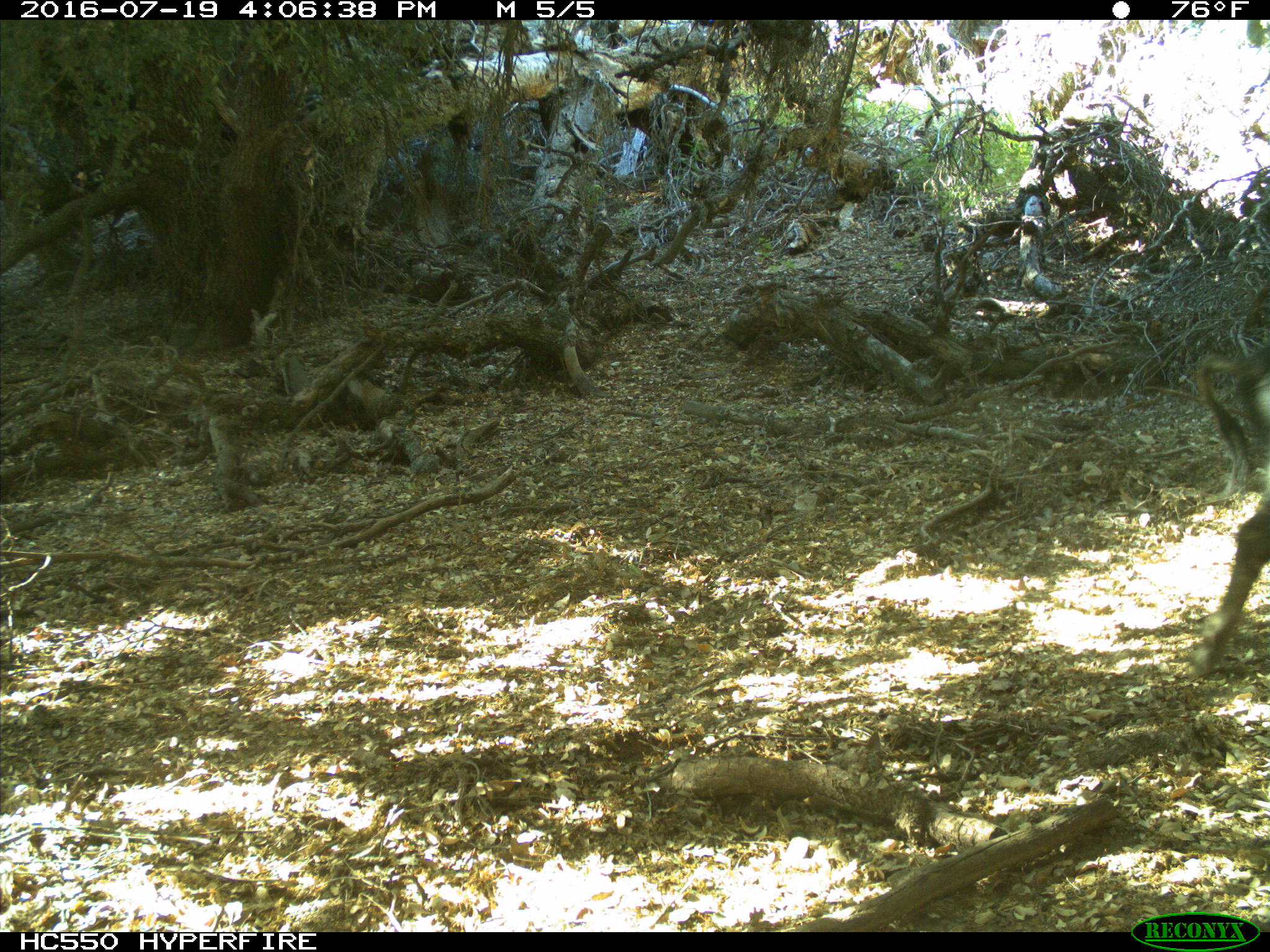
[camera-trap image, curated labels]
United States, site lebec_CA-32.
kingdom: Animalia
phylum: Chordata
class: Mammalia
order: Artiodactyla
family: Suidae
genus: Sus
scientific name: Sus scrofa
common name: wild boar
Sus scrofa (wild boar).